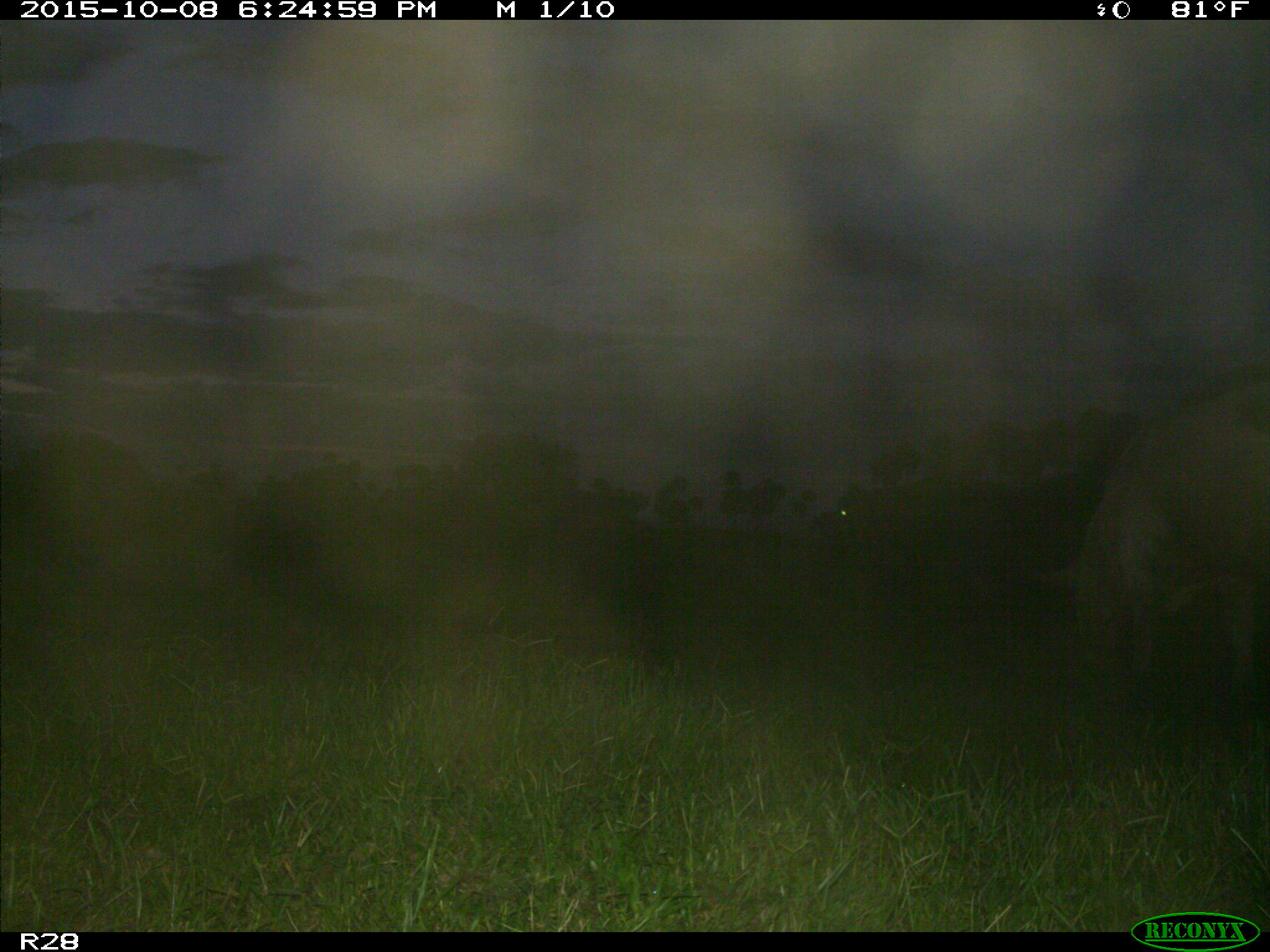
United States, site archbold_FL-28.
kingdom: Animalia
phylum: Chordata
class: Mammalia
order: Artiodactyla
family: Bovidae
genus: Bos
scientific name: Bos taurus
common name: domestic cow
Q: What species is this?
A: Bos taurus (domestic cow).